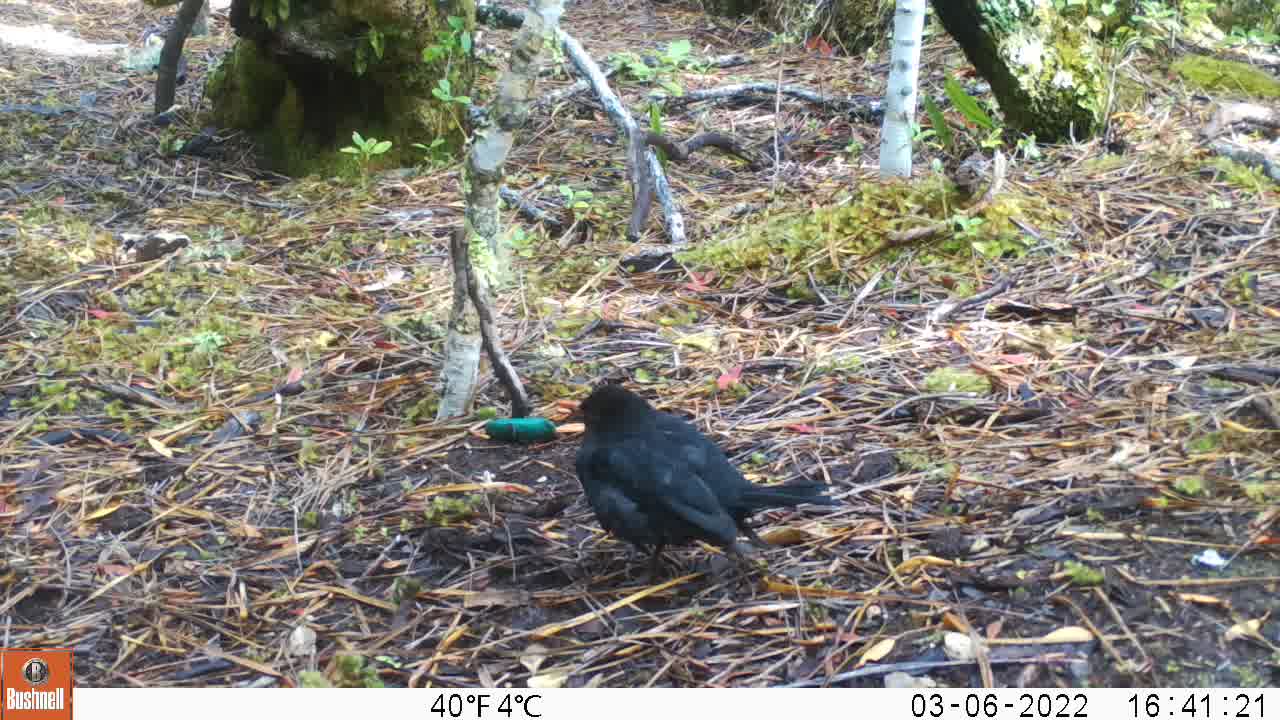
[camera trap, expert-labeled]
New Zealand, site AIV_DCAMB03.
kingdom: Animalia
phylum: Chordata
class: Aves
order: Passeriformes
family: Turdidae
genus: Turdus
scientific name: Turdus merula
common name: eurasian blackbird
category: blackbird